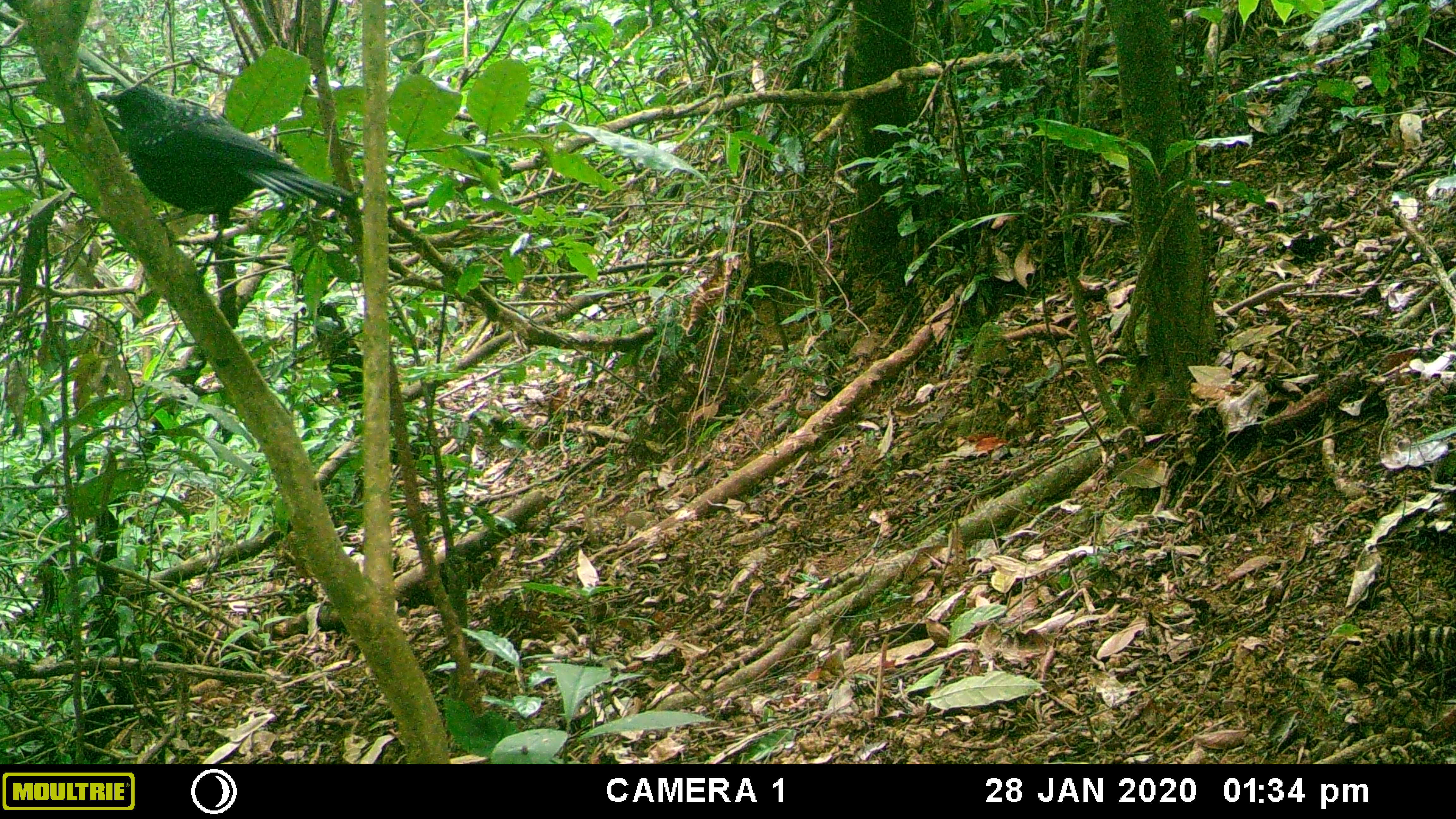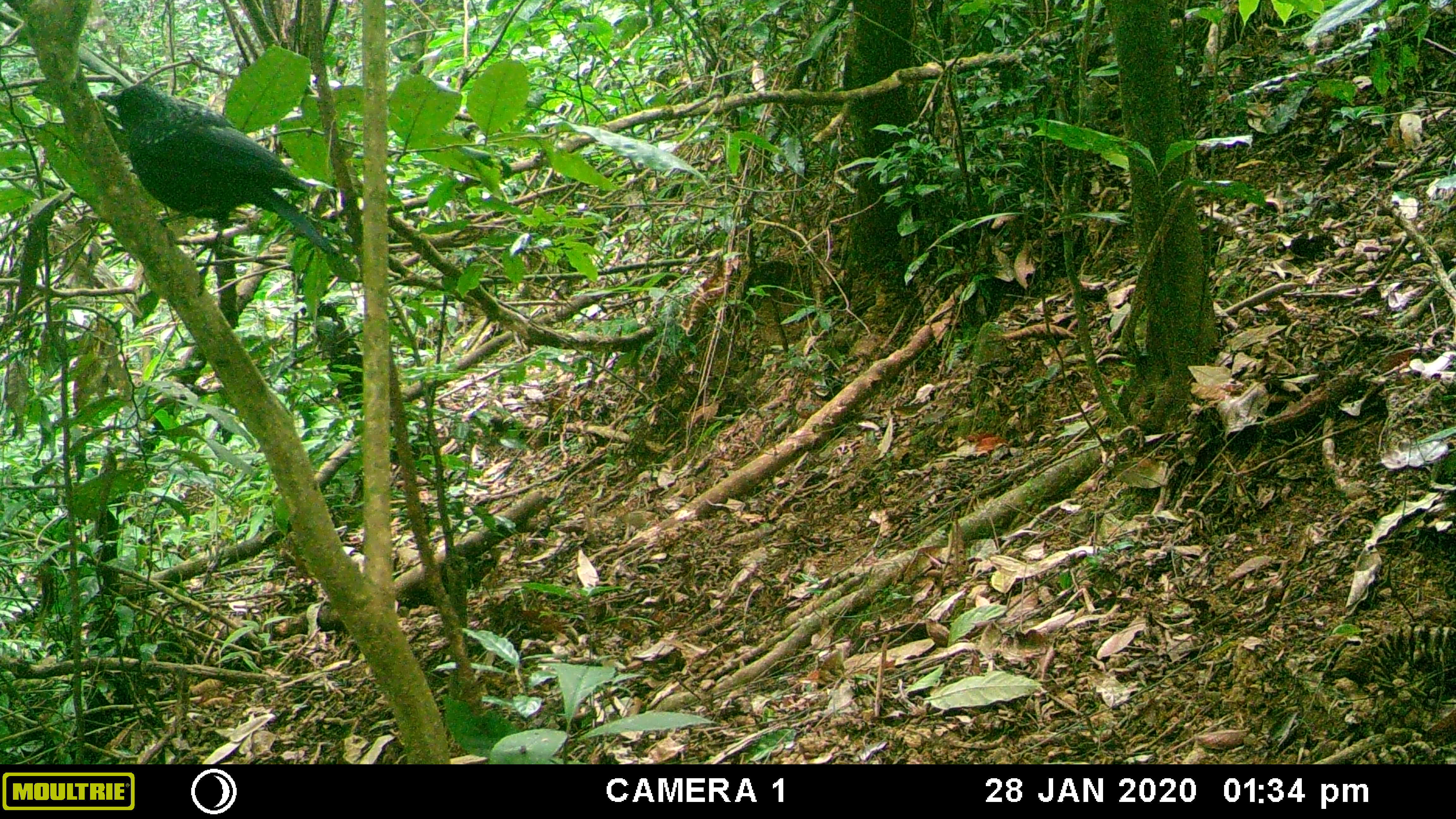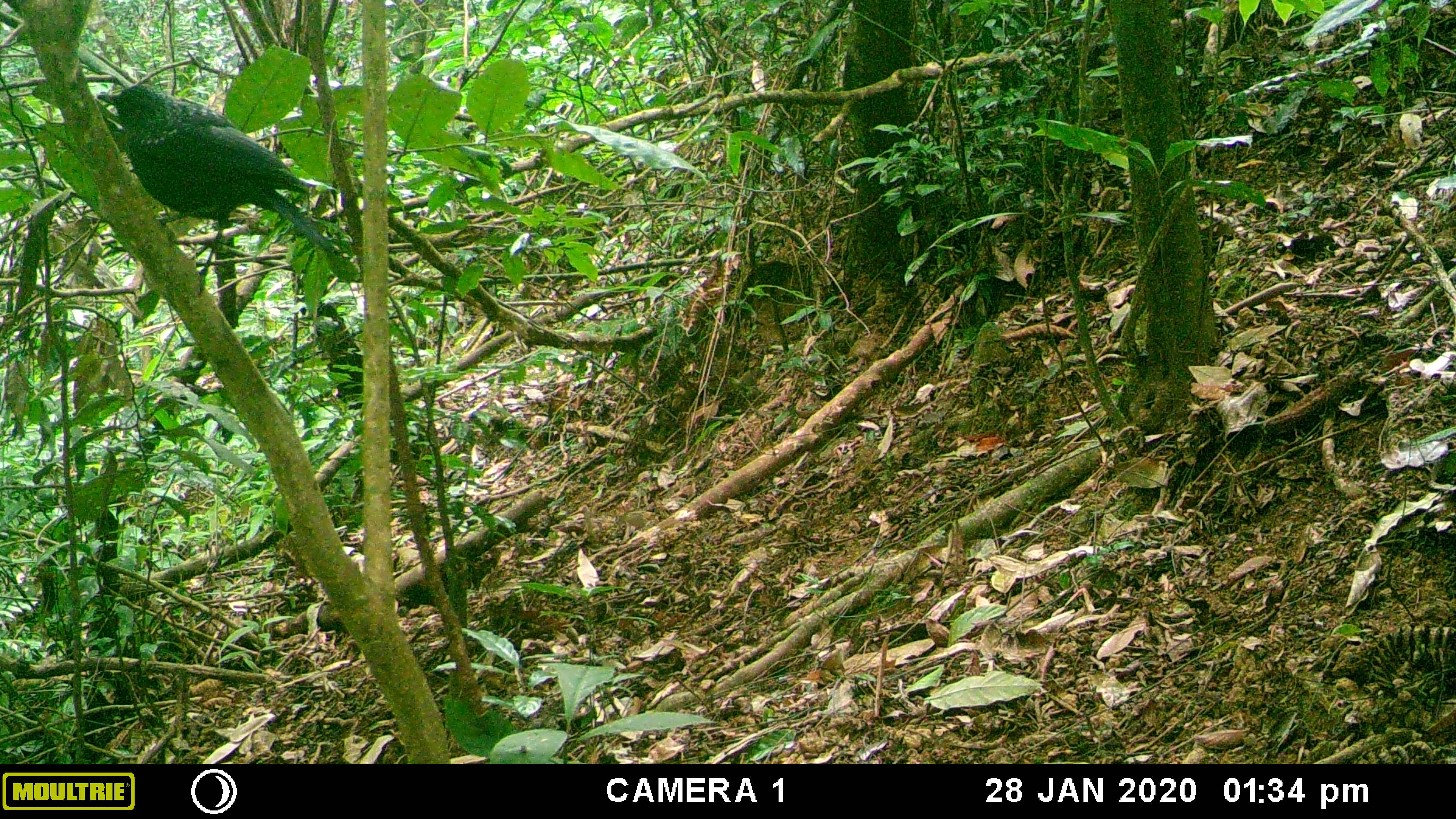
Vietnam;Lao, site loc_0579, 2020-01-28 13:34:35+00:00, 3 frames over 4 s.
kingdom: Animalia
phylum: Chordata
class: Aves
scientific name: Aves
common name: bird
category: unidentified bird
Unidentified bird (bird) (Aves). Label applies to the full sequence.